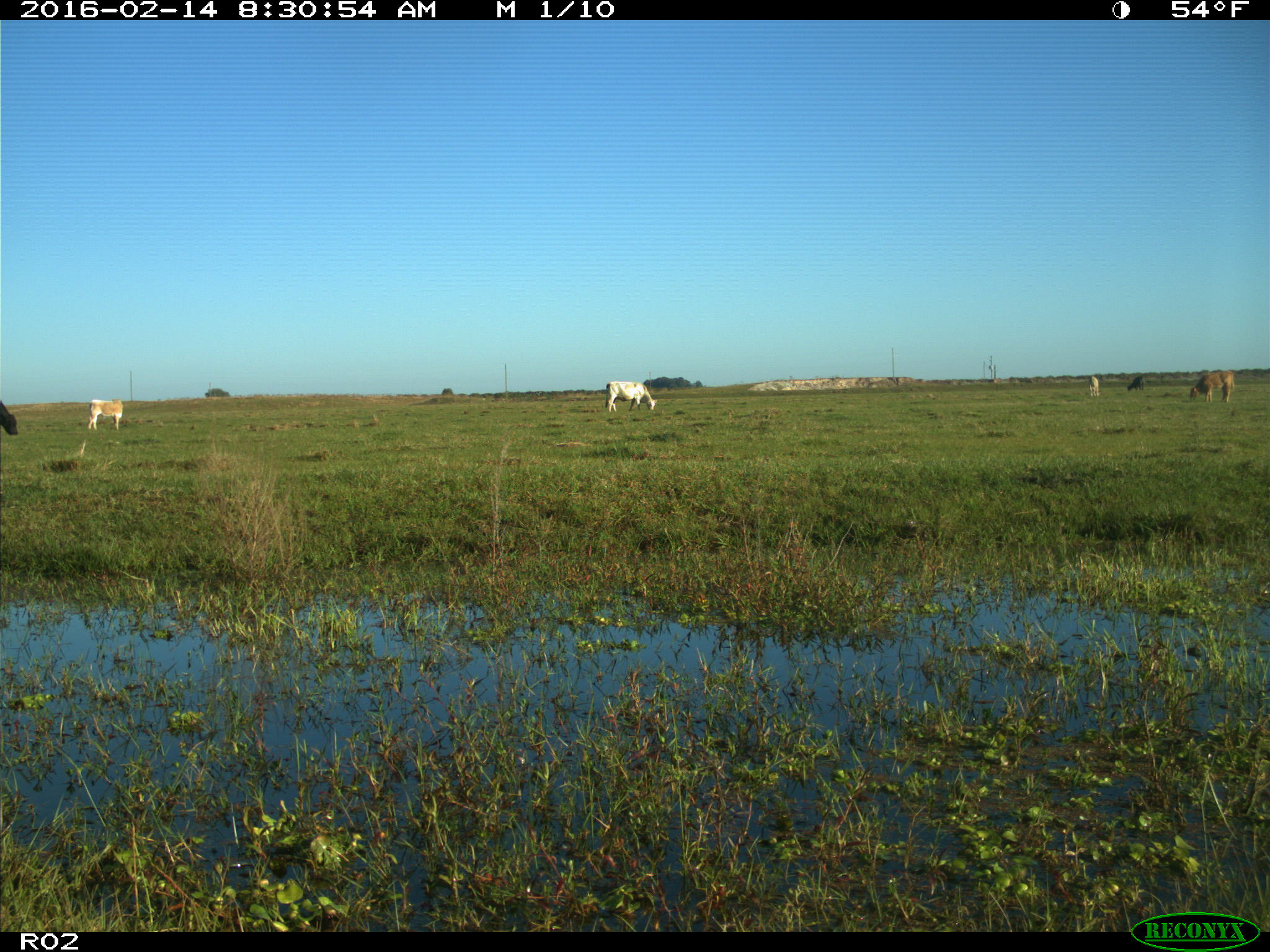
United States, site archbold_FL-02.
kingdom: Animalia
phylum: Chordata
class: Mammalia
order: Artiodactyla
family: Bovidae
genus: Bos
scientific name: Bos taurus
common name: domestic cow